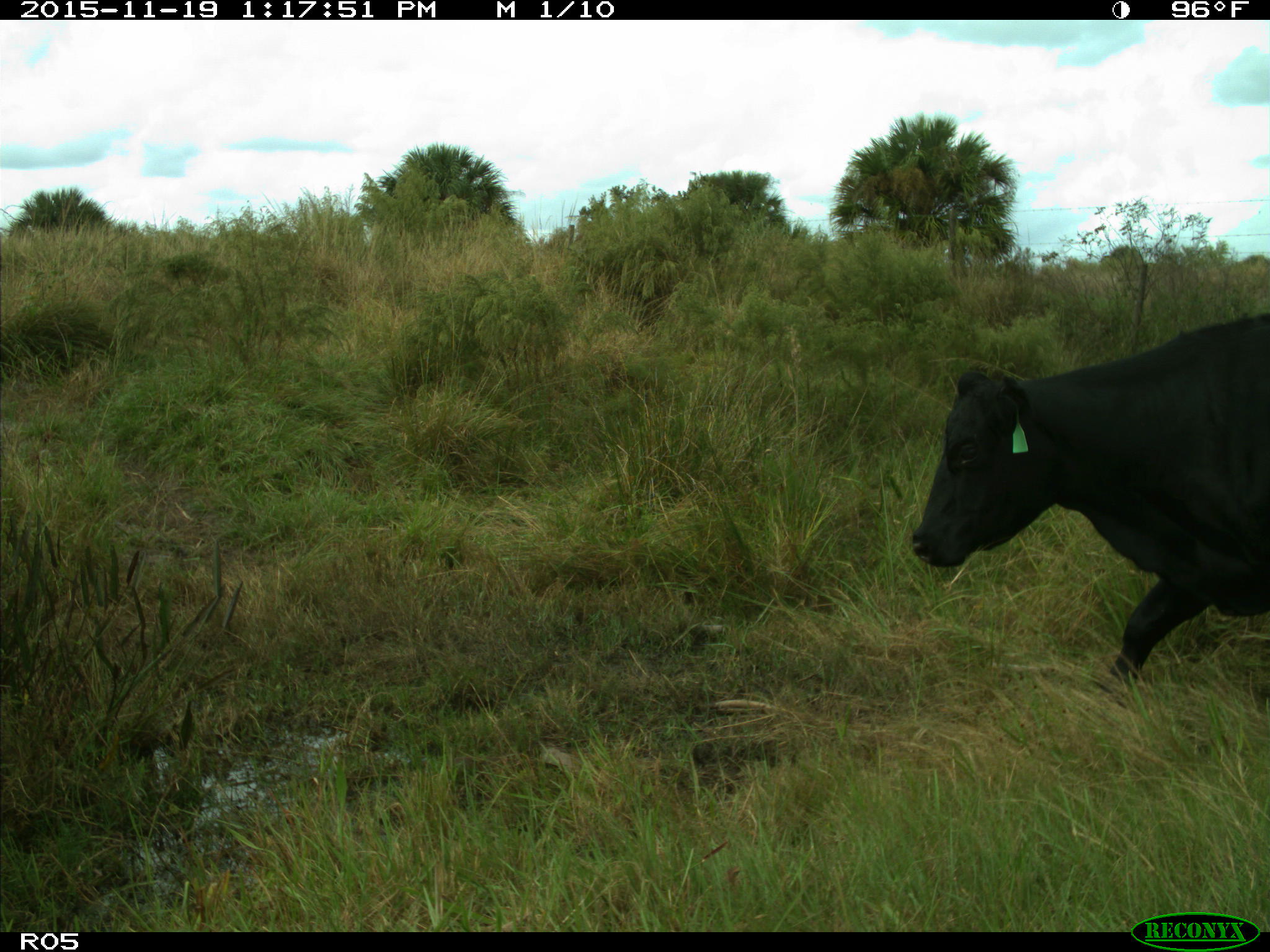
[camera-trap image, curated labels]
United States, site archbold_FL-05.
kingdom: Animalia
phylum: Chordata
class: Mammalia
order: Artiodactyla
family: Bovidae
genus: Bos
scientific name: Bos taurus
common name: domestic cow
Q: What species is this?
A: Bos taurus (domestic cow).